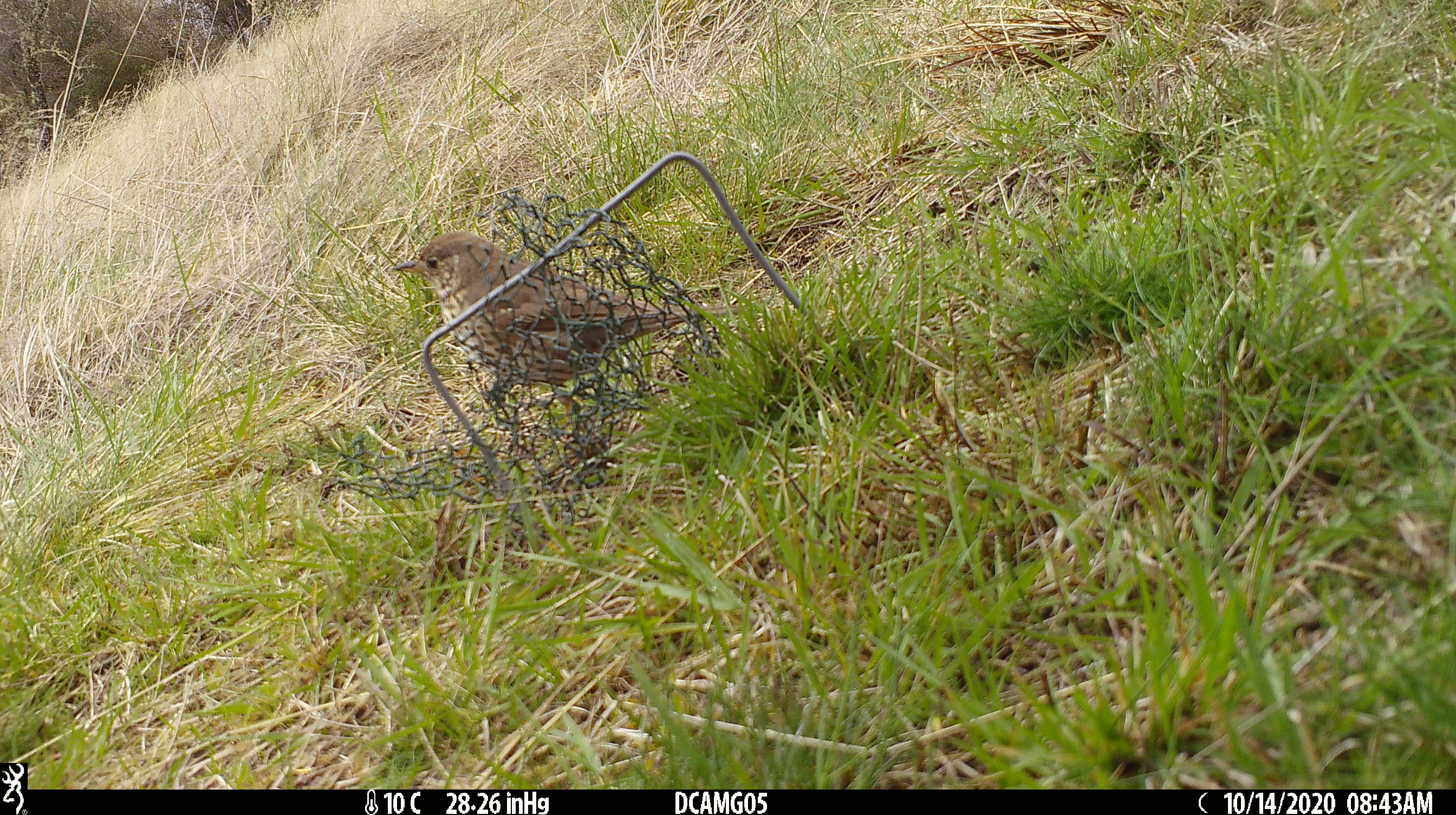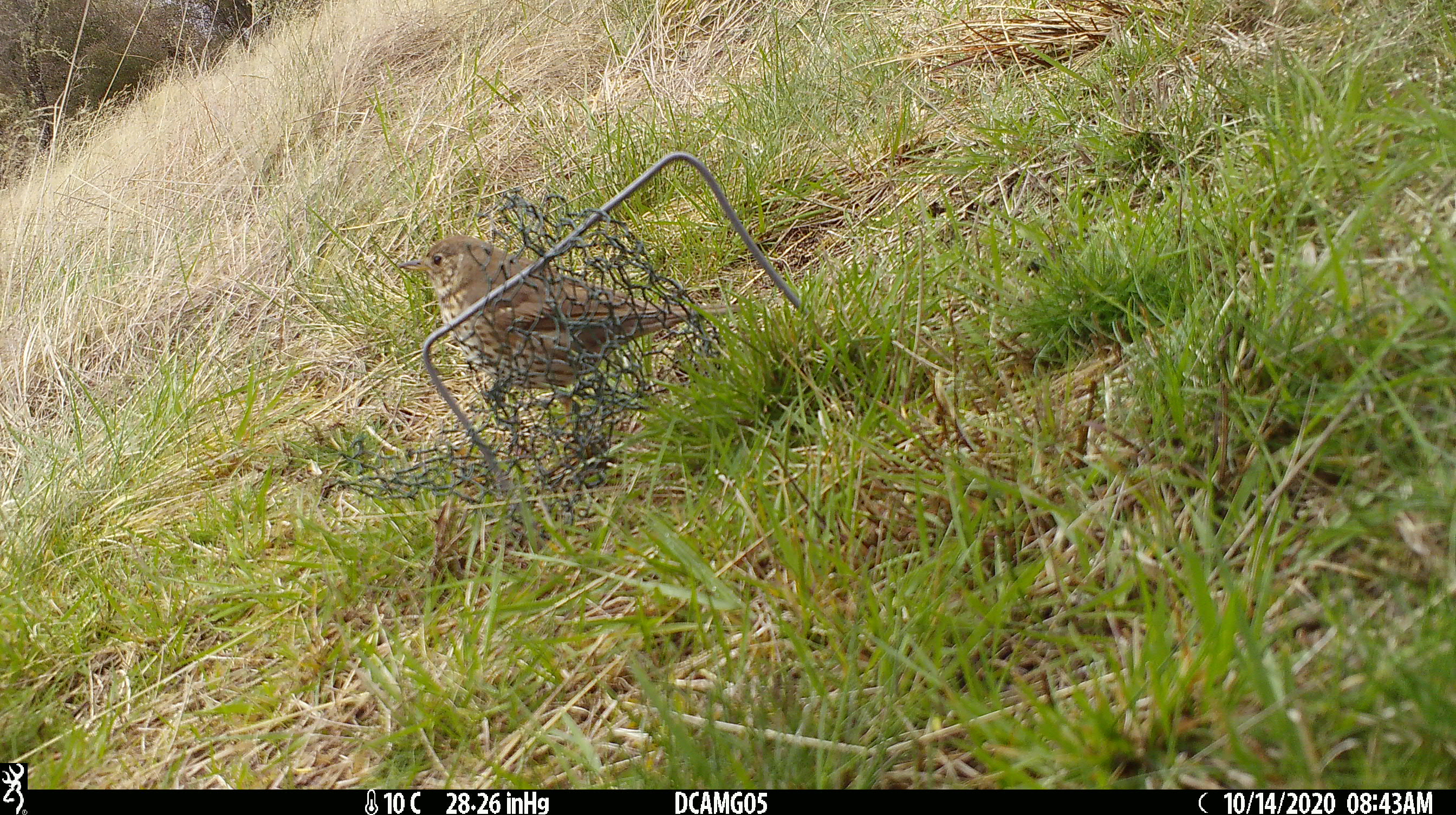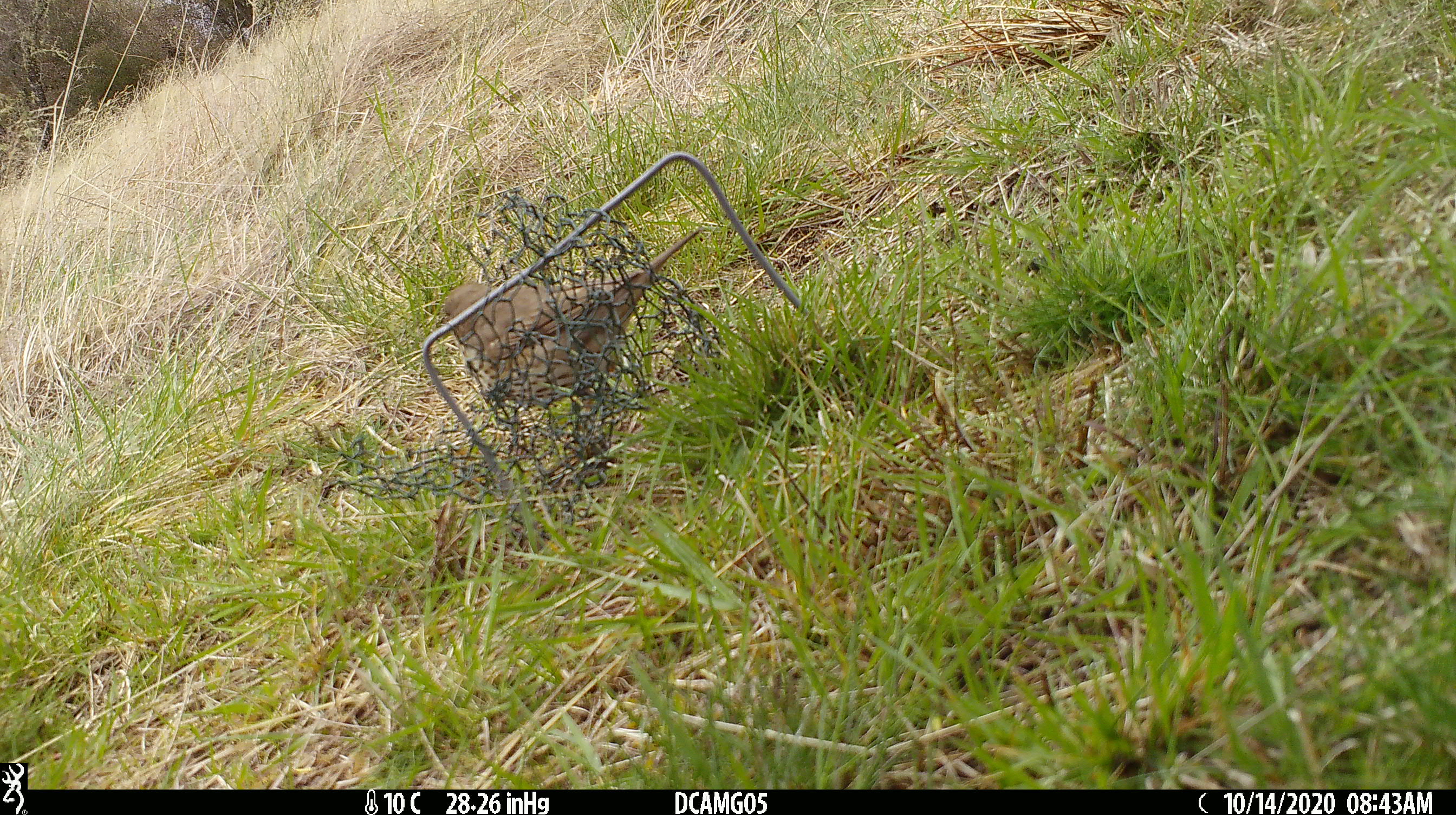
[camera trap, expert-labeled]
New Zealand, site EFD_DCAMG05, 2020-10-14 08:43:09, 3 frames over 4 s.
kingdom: Animalia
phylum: Chordata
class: Aves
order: Passeriformes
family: Turdidae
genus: Turdus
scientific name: Turdus philomelos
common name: song thrush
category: thrush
Thrush (song thrush) (Turdus philomelos).